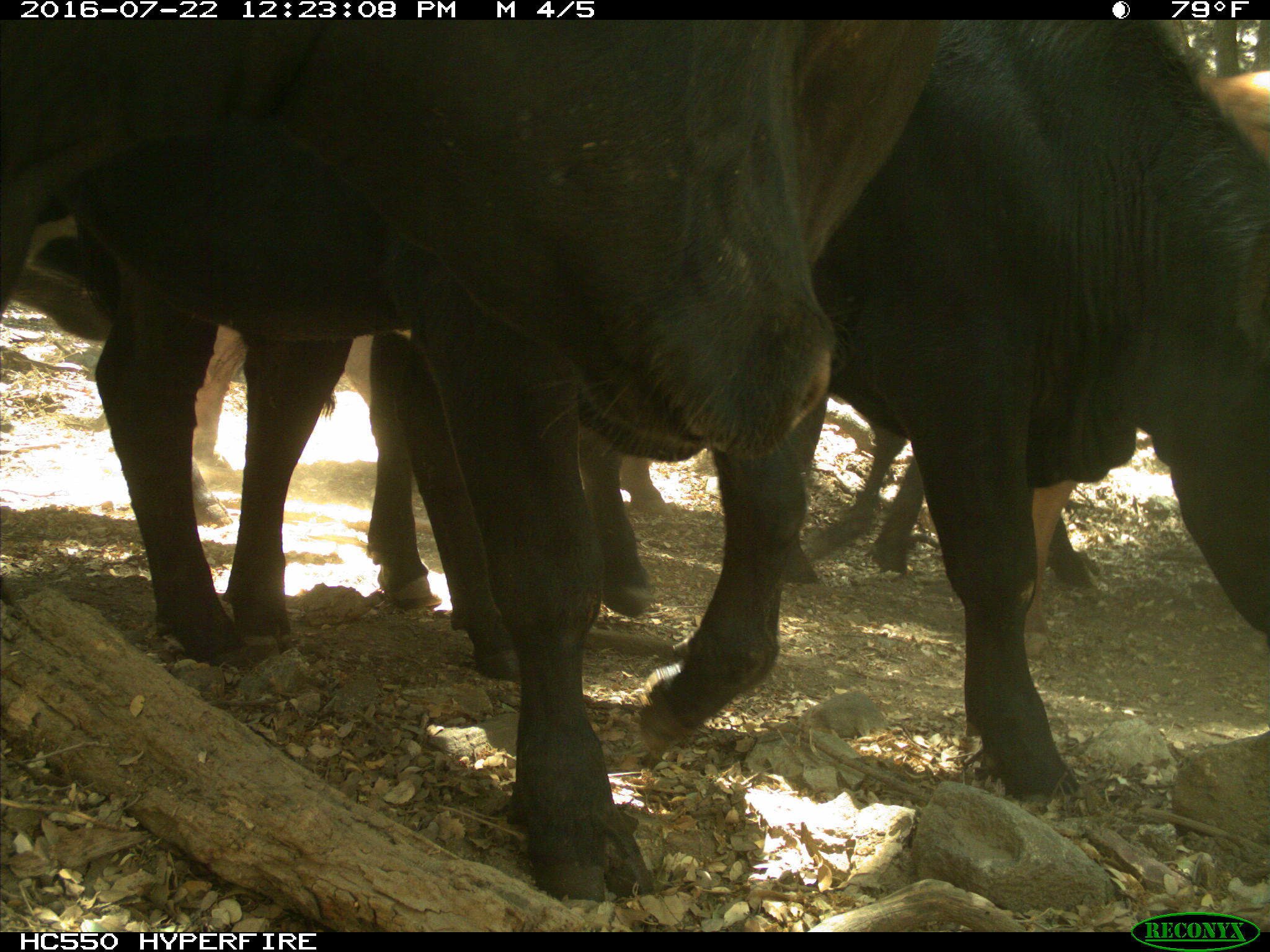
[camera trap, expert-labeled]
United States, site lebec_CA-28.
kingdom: Animalia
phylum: Chordata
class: Mammalia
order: Artiodactyla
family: Bovidae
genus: Bos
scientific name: Bos taurus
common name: domestic cow